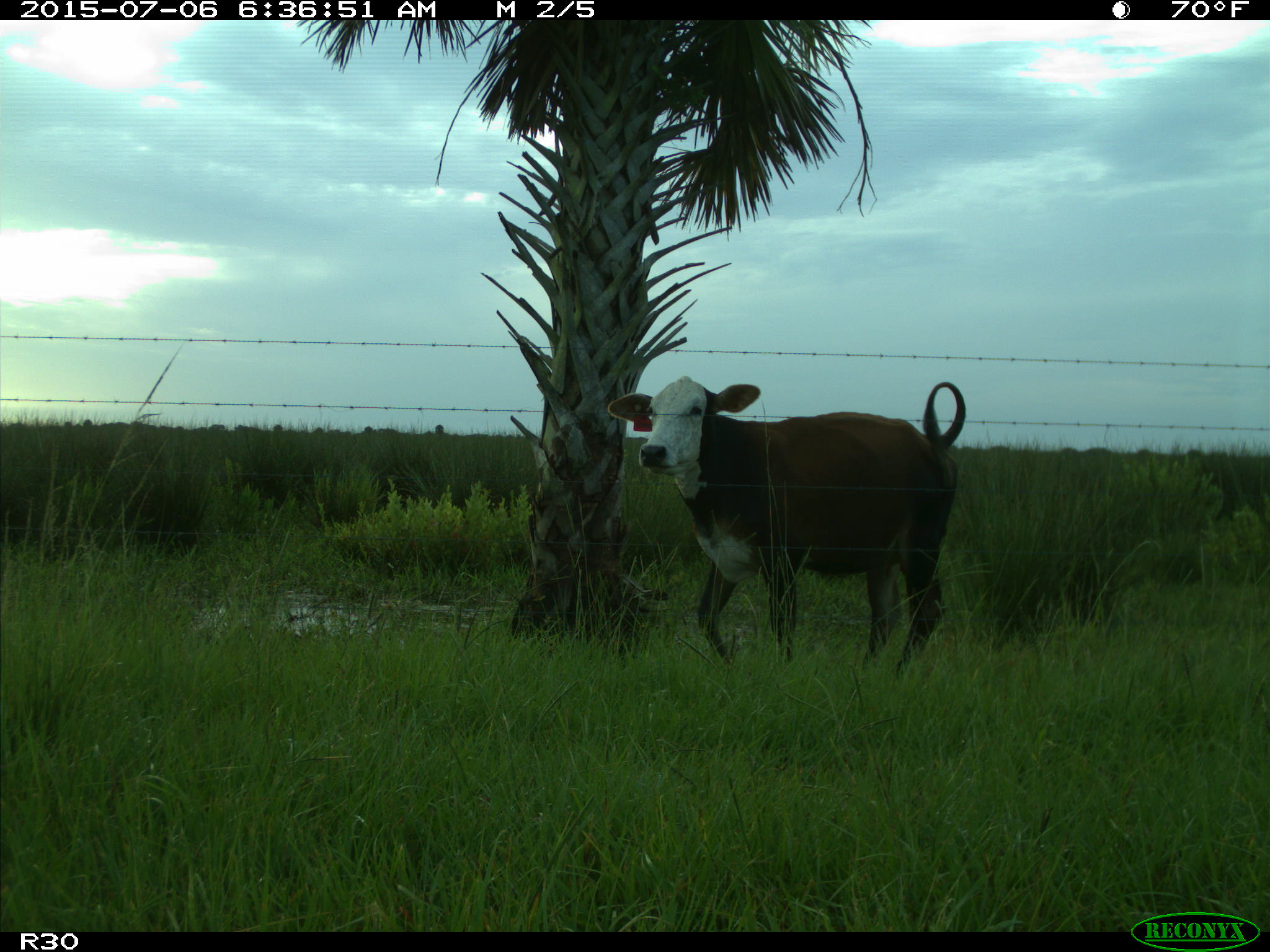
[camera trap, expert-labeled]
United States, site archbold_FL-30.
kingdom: Animalia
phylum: Chordata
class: Mammalia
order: Artiodactyla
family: Bovidae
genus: Bos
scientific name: Bos taurus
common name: domestic cow